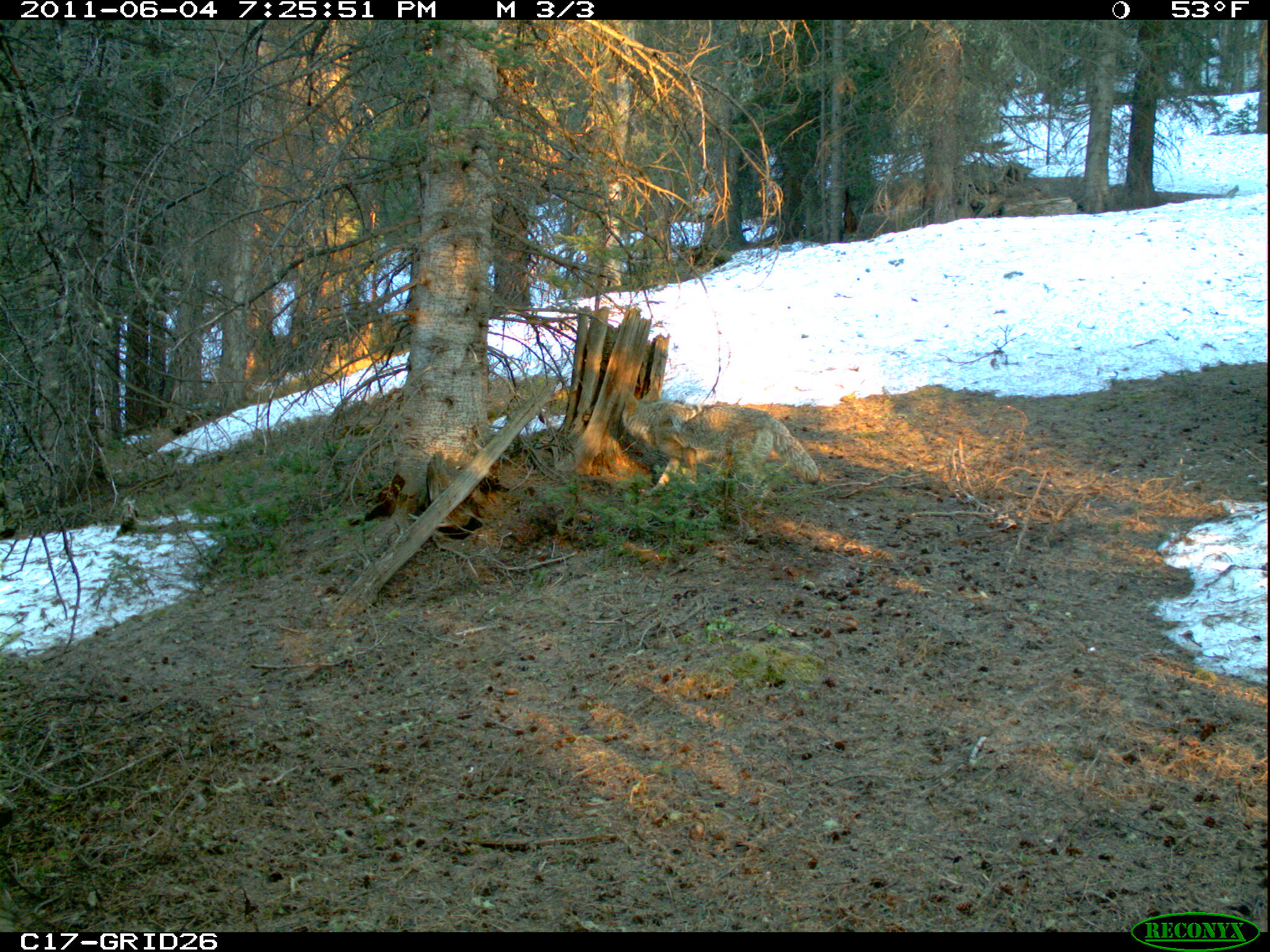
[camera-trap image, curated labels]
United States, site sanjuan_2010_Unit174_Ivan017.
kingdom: Animalia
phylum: Chordata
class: Mammalia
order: Carnivora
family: Canidae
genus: Canis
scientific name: Canis latrans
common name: coyote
Canis latrans (coyote).